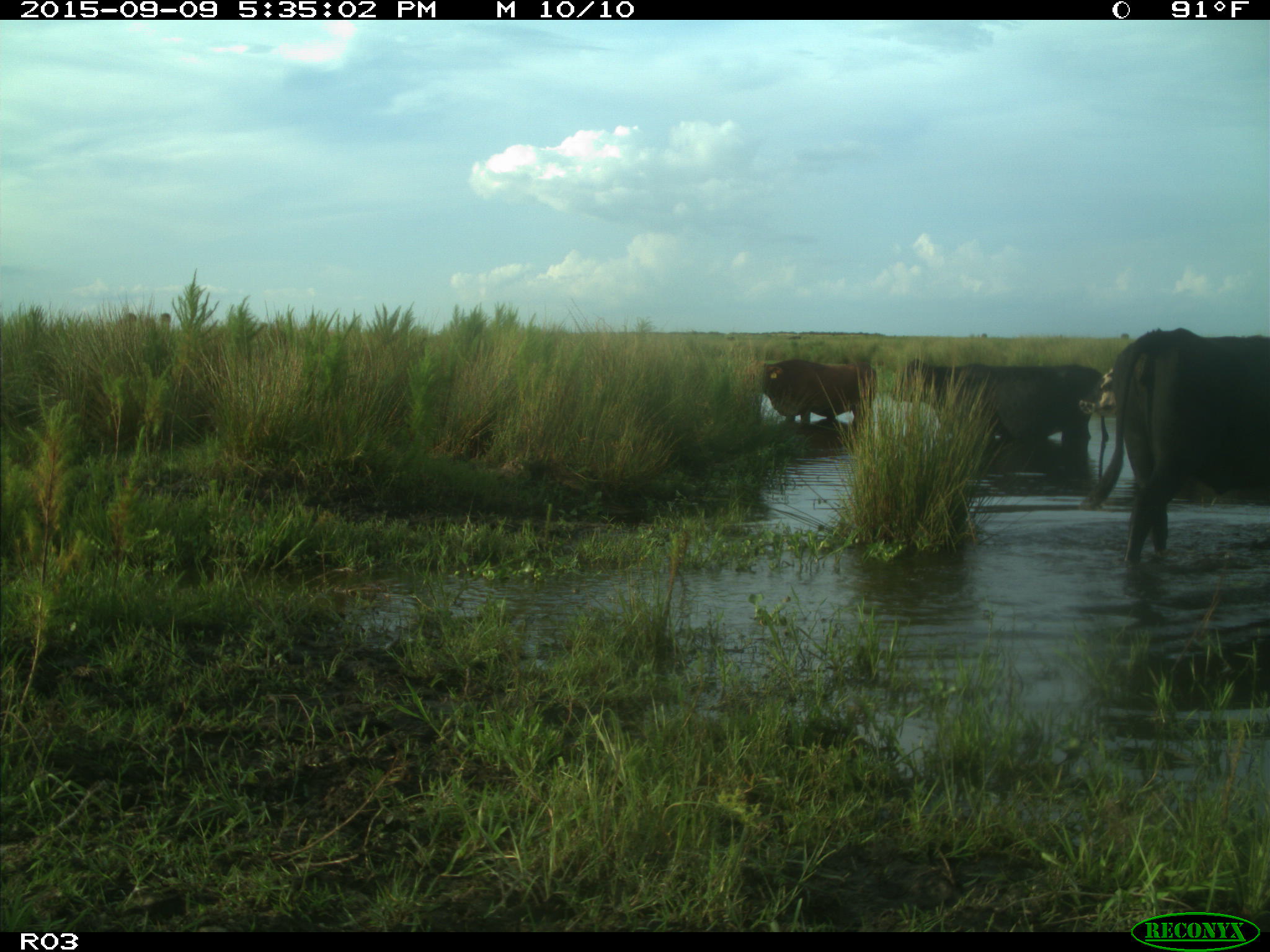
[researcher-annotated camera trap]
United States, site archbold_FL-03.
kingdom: Animalia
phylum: Chordata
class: Mammalia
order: Artiodactyla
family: Bovidae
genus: Bos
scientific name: Bos taurus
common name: domestic cow